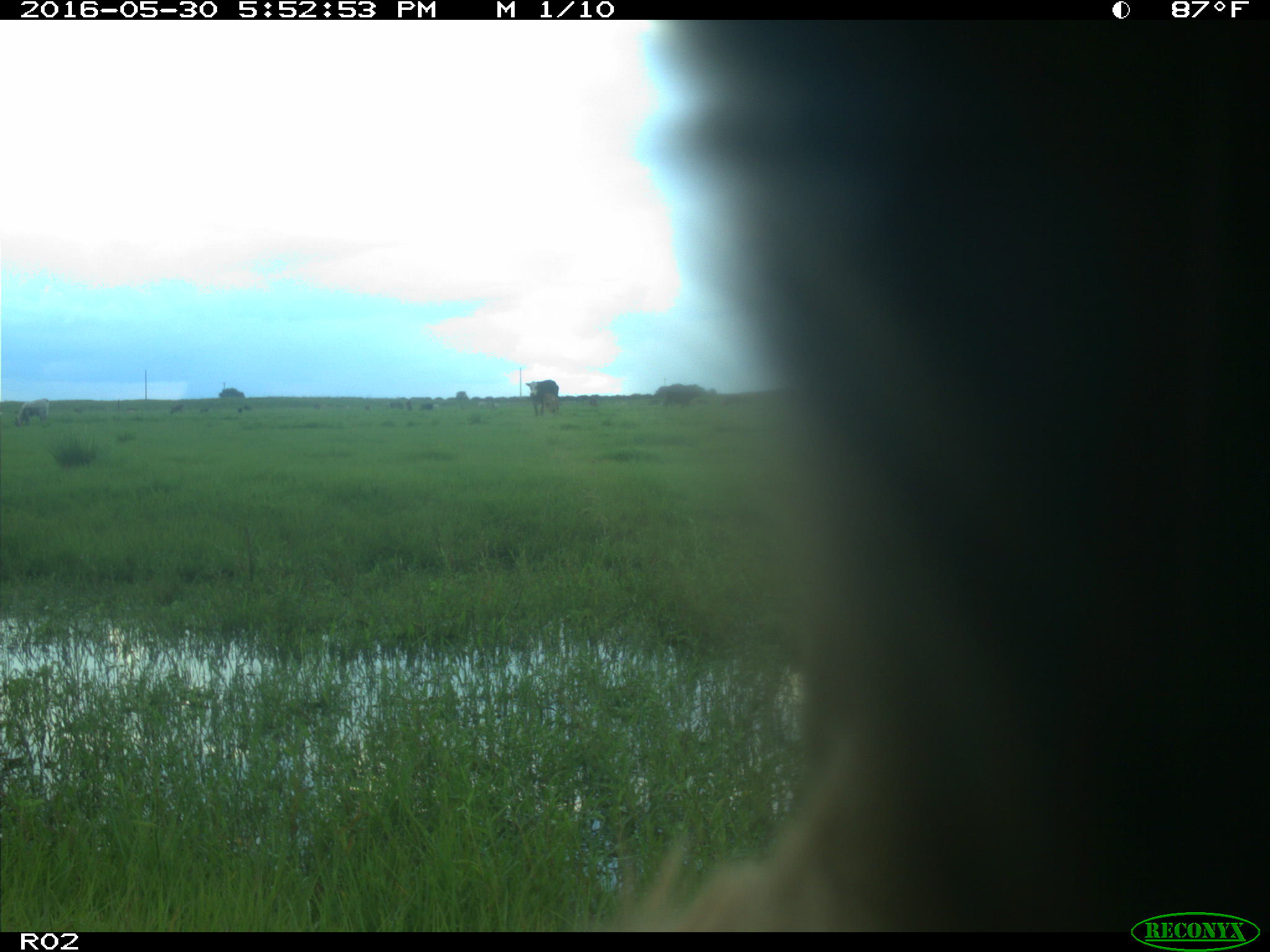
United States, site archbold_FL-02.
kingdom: Animalia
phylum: Chordata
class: Mammalia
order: Artiodactyla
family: Bovidae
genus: Bos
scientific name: Bos taurus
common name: domestic cow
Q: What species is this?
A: Bos taurus (domestic cow).